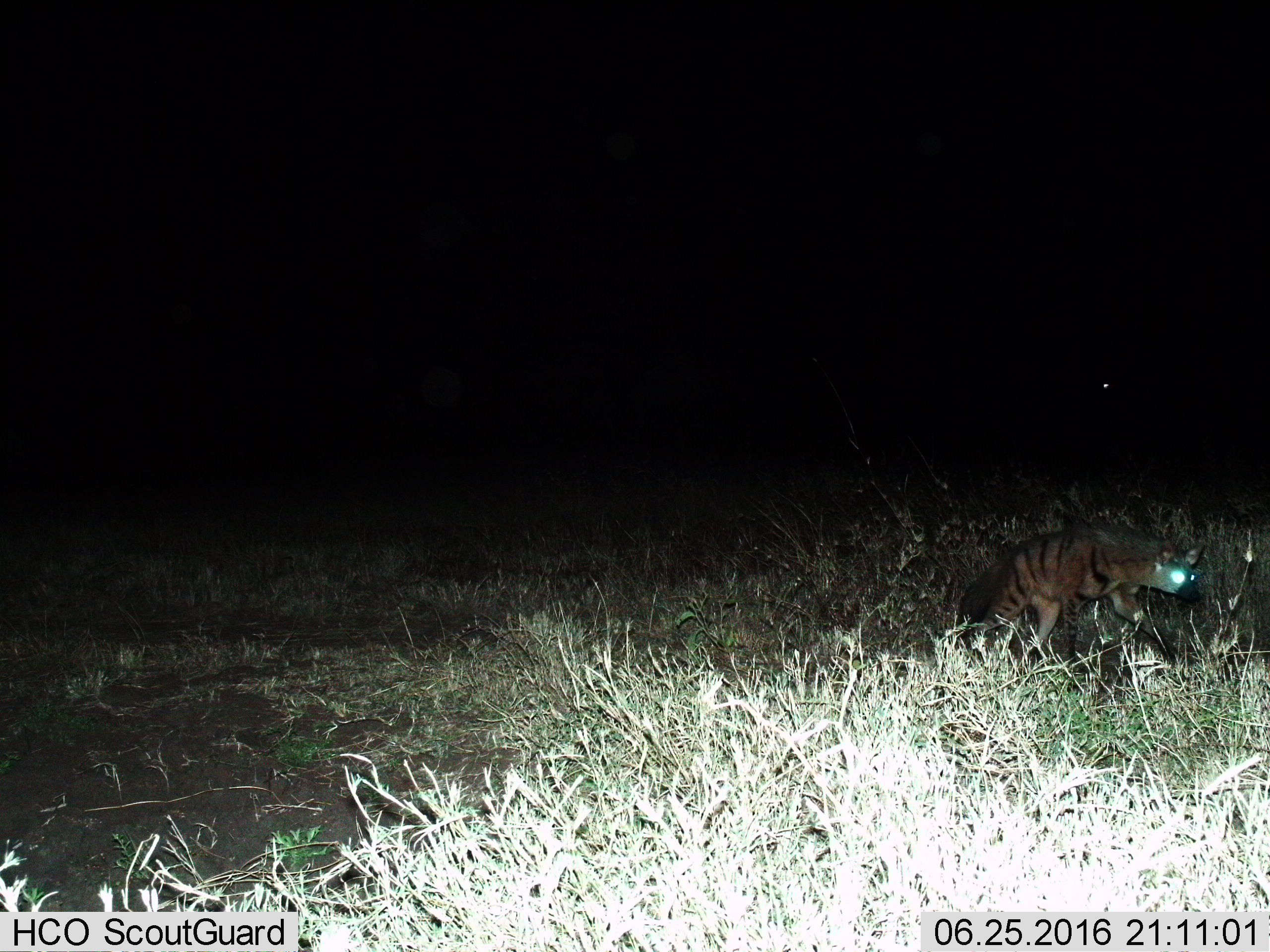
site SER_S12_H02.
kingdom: Animalia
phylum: Chordata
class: Mammalia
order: Carnivora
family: Hyaenidae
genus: Hyaena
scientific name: Hyaena hyaena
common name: striped hyena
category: hyenastriped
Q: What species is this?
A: Hyenastriped (striped hyena) (Hyaena hyaena).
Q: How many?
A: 1.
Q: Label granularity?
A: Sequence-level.